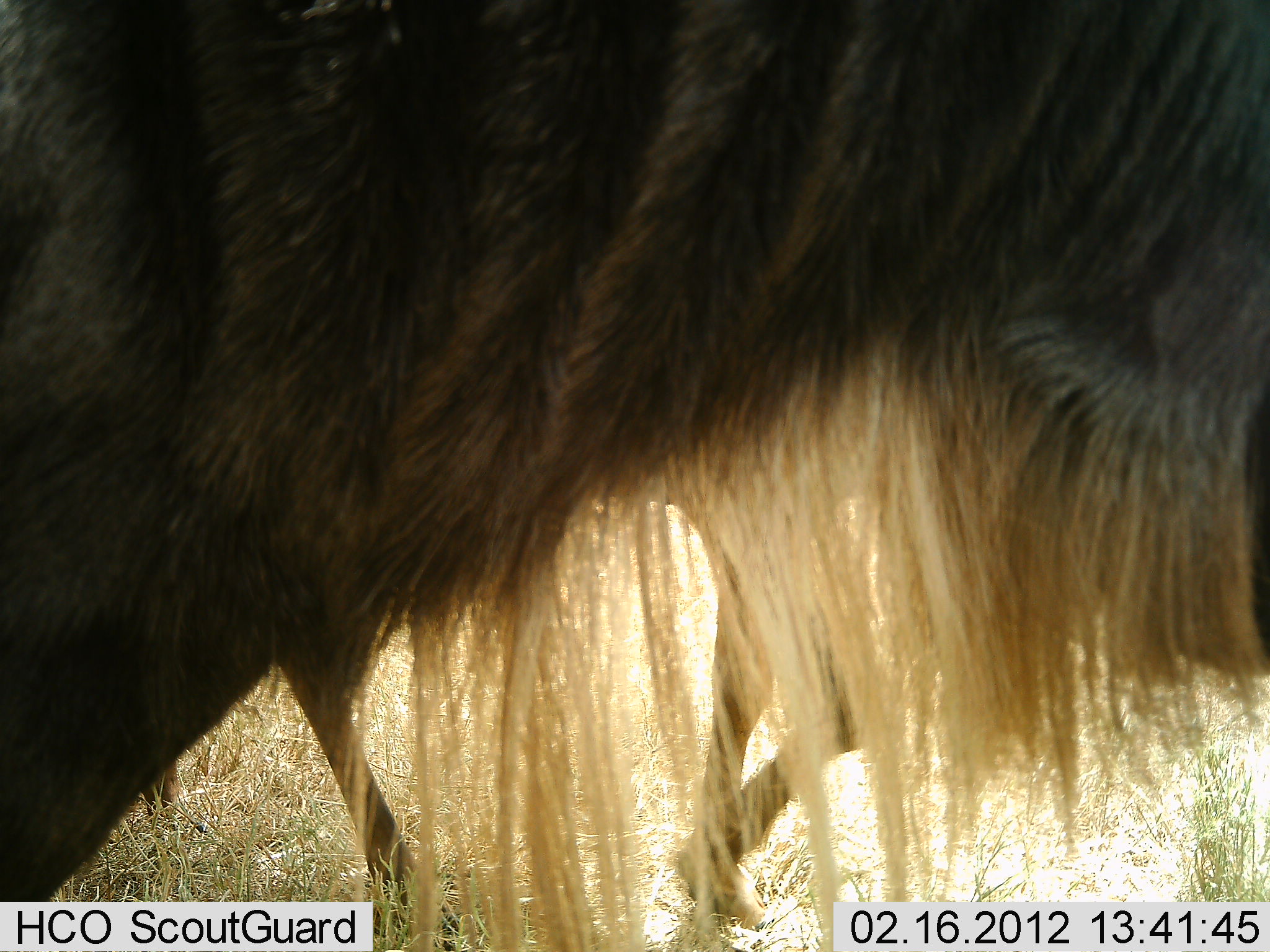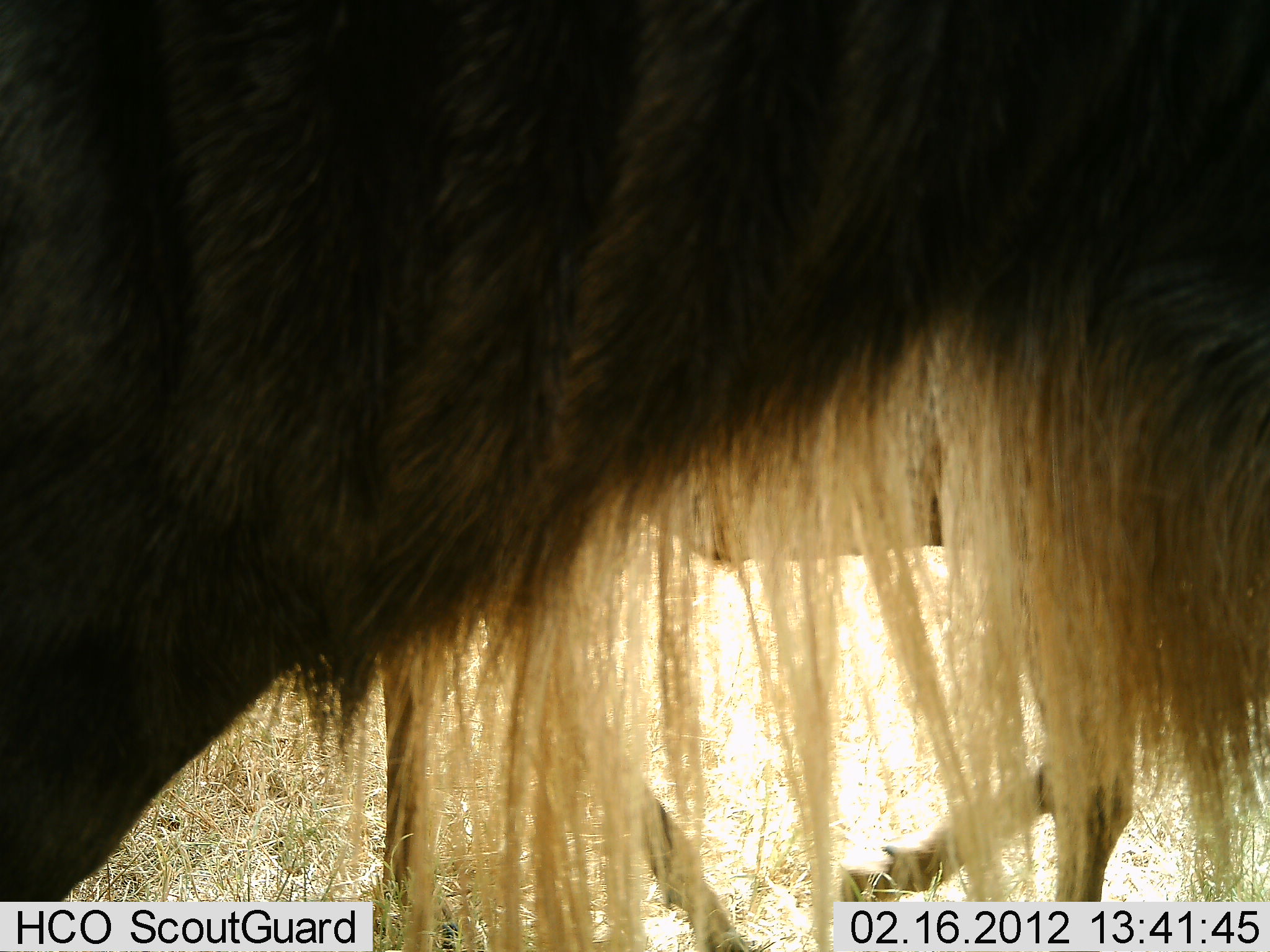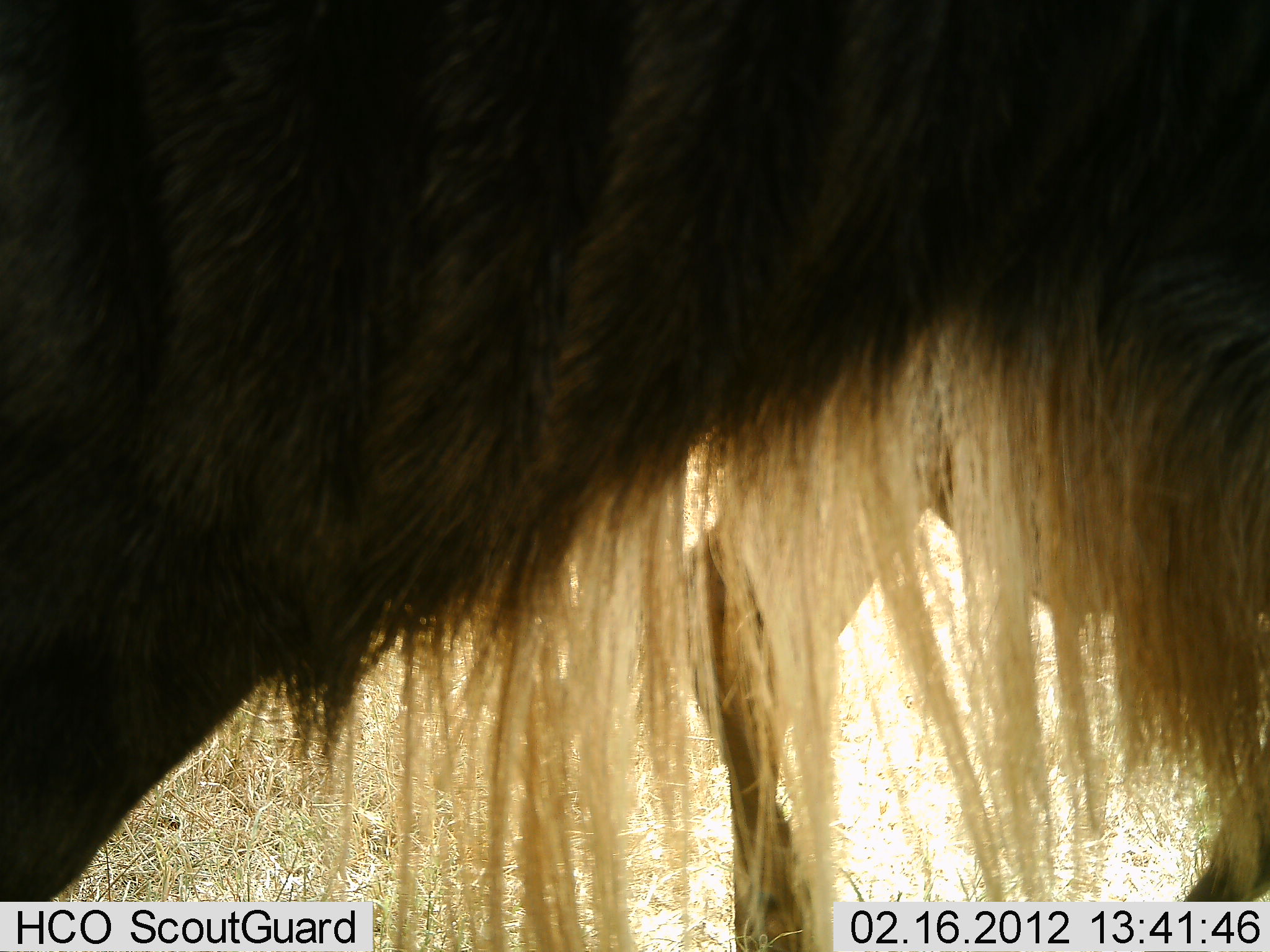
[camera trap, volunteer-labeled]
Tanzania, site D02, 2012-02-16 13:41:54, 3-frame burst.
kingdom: Animalia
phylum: Chordata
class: Mammalia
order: Artiodactyla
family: Bovidae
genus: Connochaetes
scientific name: Connochaetes taurinus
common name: blue wildebeest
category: wildebeest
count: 2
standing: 91%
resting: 0%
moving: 36%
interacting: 0%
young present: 0%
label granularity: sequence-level